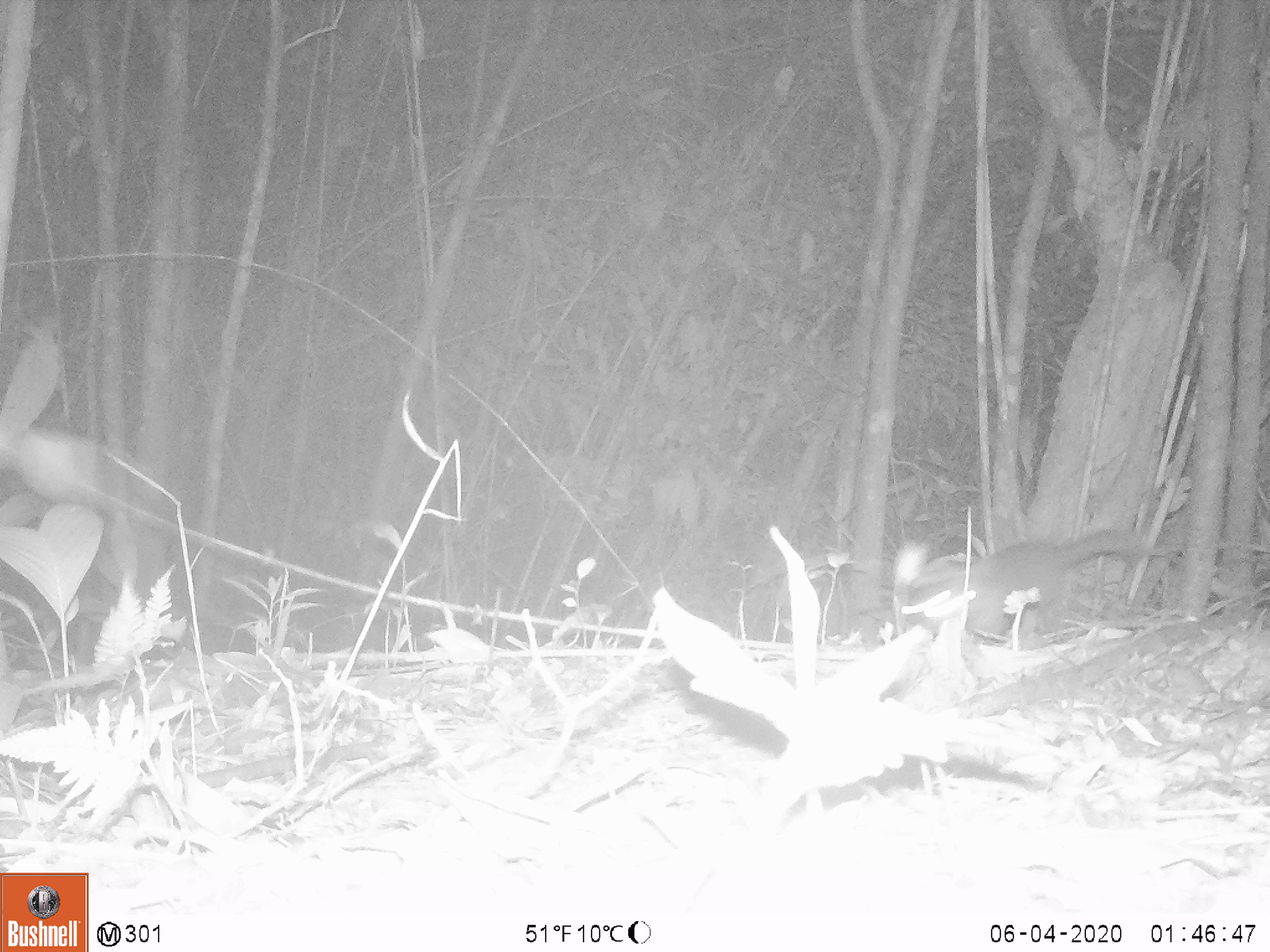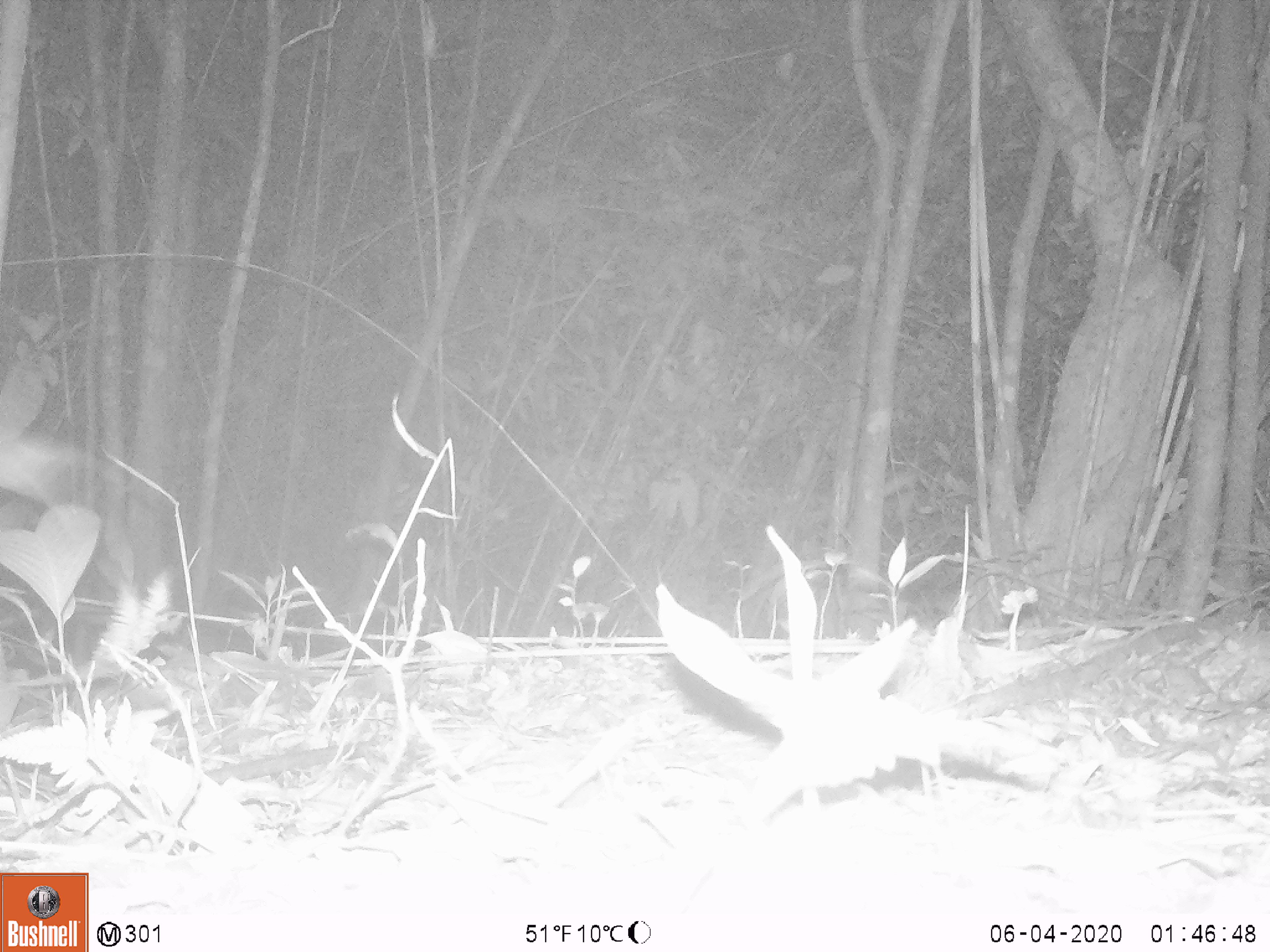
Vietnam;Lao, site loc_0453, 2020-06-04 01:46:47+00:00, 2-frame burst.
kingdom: Animalia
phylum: Chordata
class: Mammalia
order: Carnivora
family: Mustelidae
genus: Melogale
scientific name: Melogale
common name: ferret badger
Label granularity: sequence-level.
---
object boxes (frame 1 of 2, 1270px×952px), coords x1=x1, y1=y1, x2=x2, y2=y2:
ferret badger: x1=893, y1=533, x2=1136, y2=650